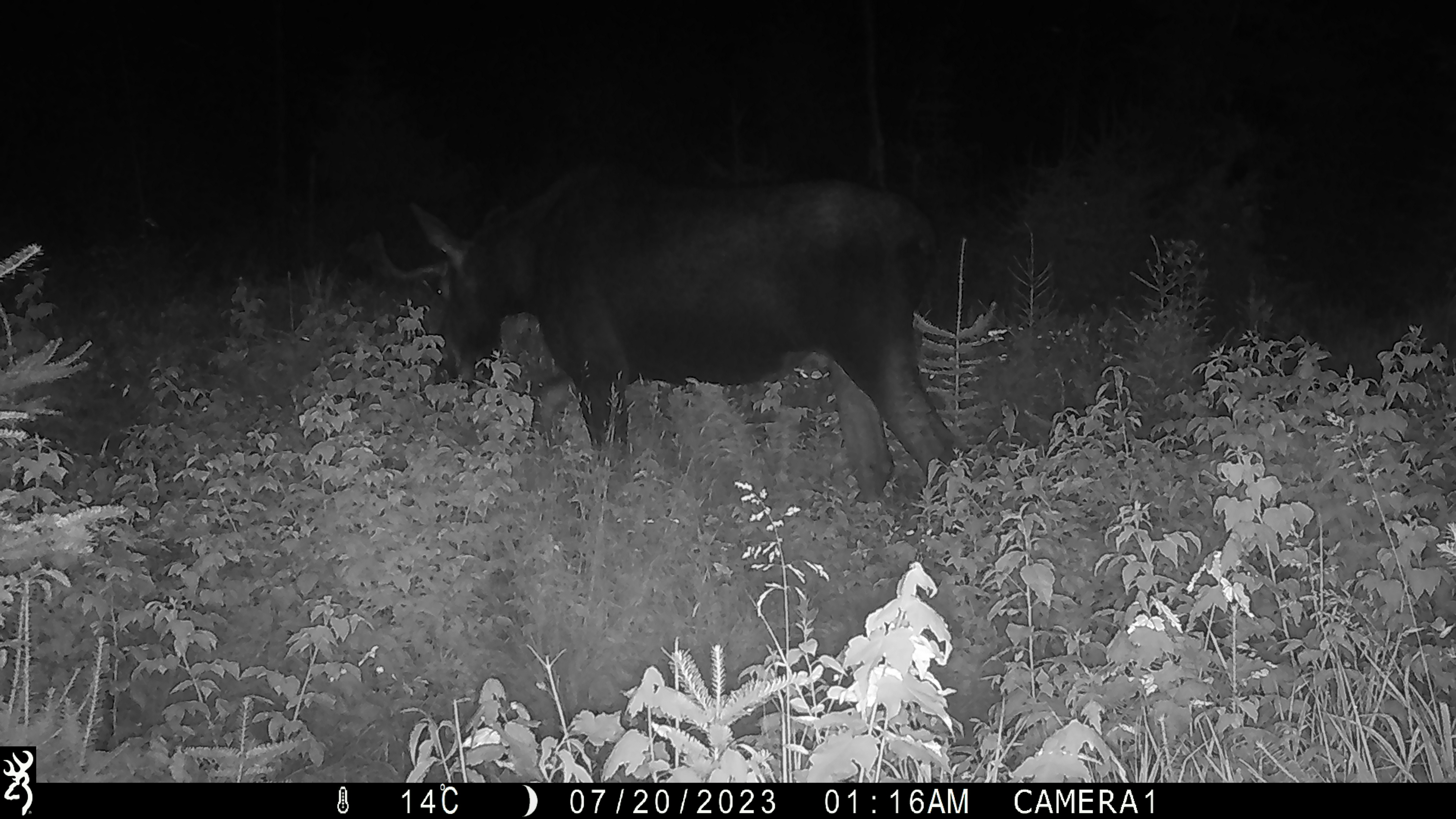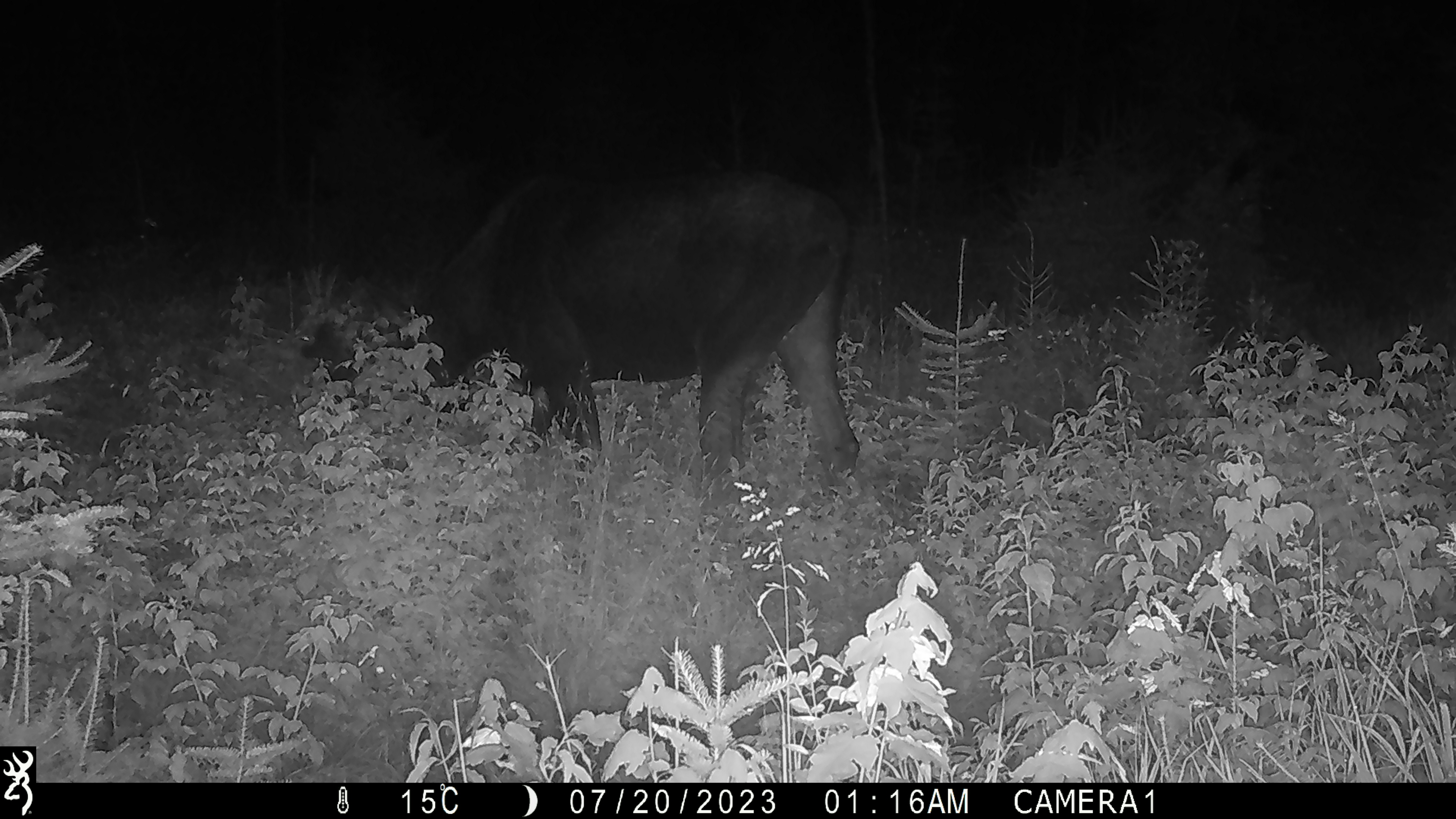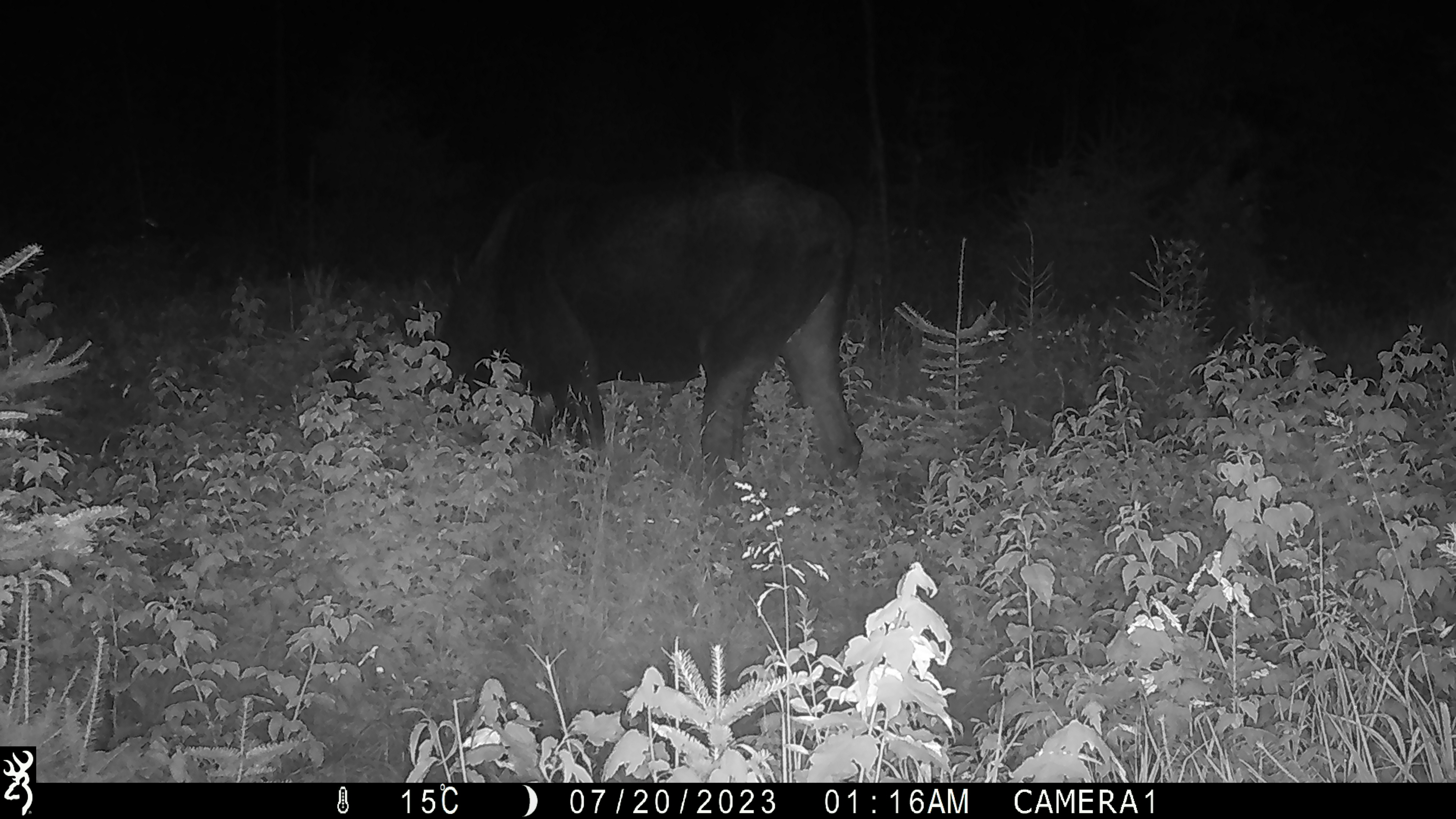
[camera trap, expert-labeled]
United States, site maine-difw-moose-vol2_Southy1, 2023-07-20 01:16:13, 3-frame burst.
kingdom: Animalia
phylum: Chordata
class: Mammalia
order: Artiodactyla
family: Cervidae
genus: Alces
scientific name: Alces alces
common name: moose